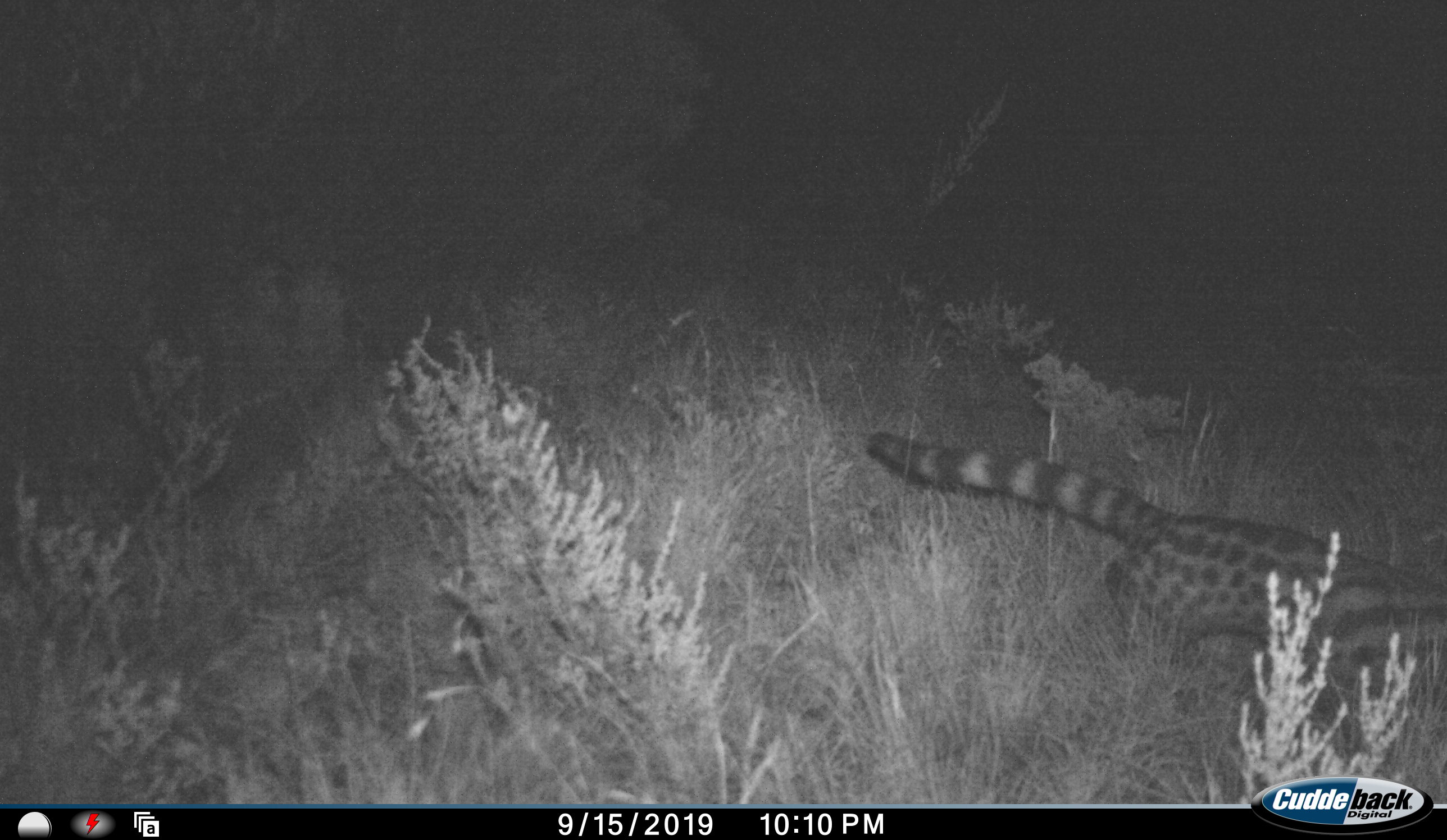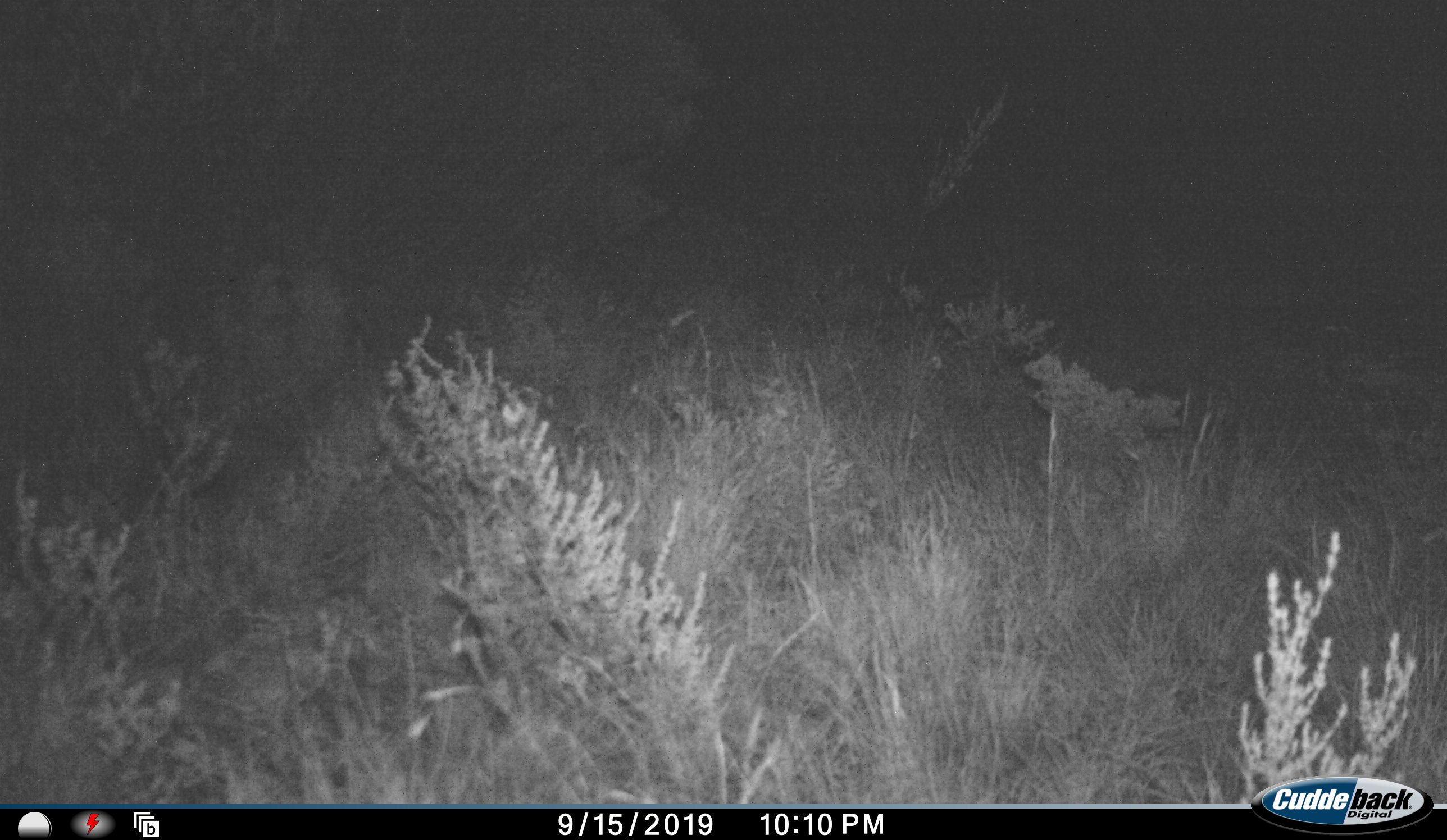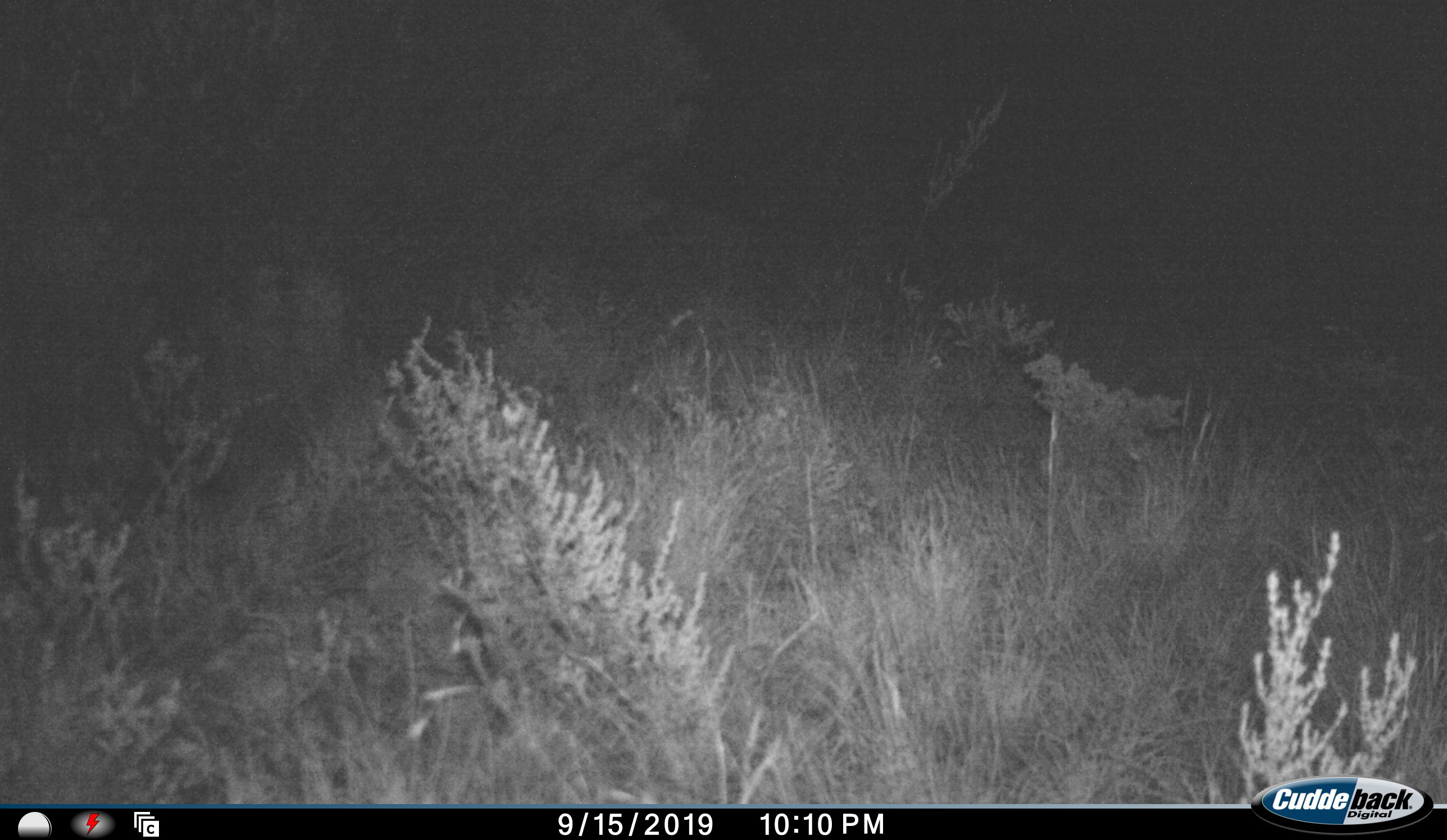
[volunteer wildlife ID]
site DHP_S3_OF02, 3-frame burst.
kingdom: Animalia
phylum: Chordata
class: Mammalia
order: Carnivora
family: Viverridae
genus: Genetta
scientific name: Genetta tigrina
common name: large-spotted genet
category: genetcapelargespotted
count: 1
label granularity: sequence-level